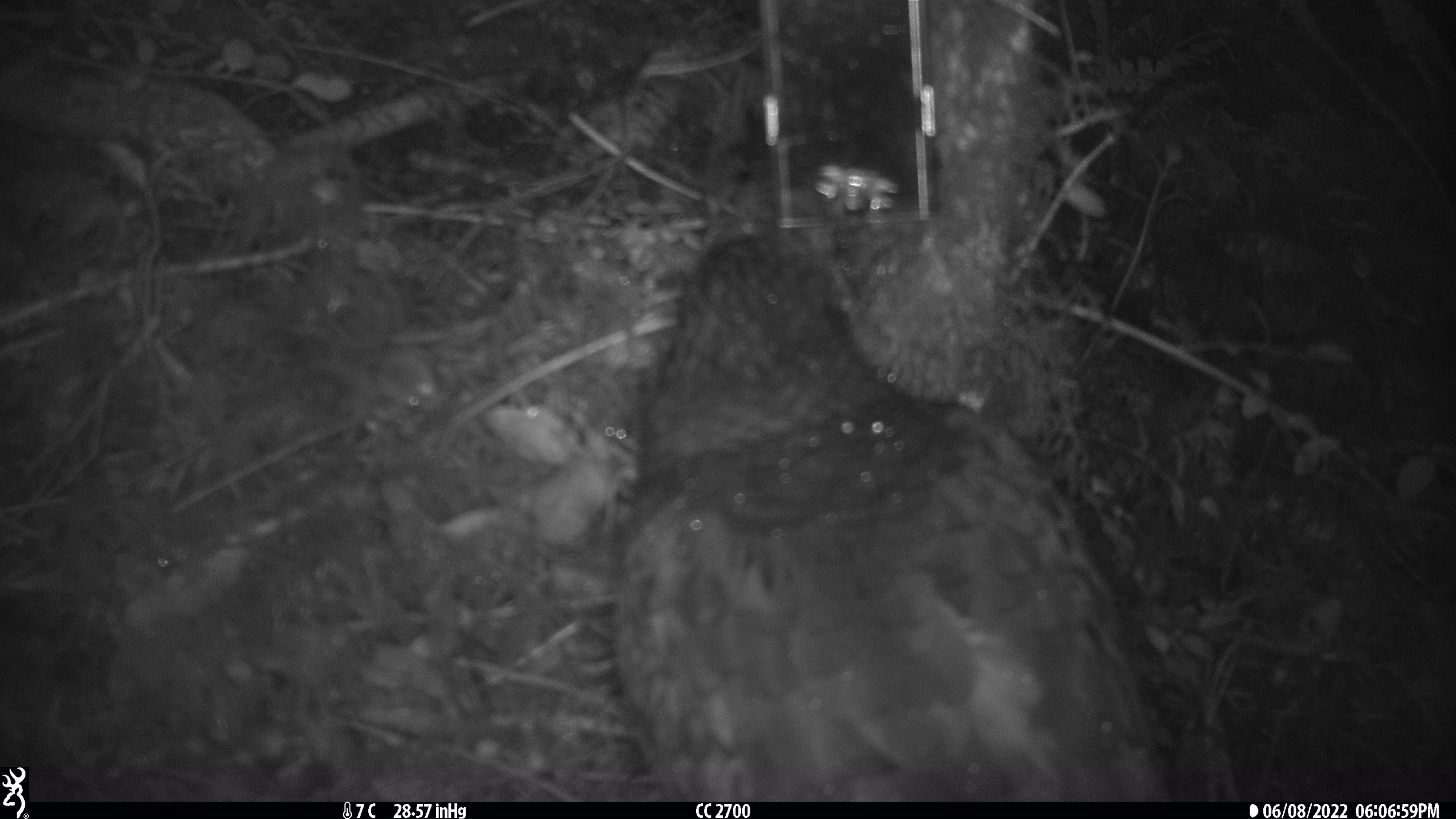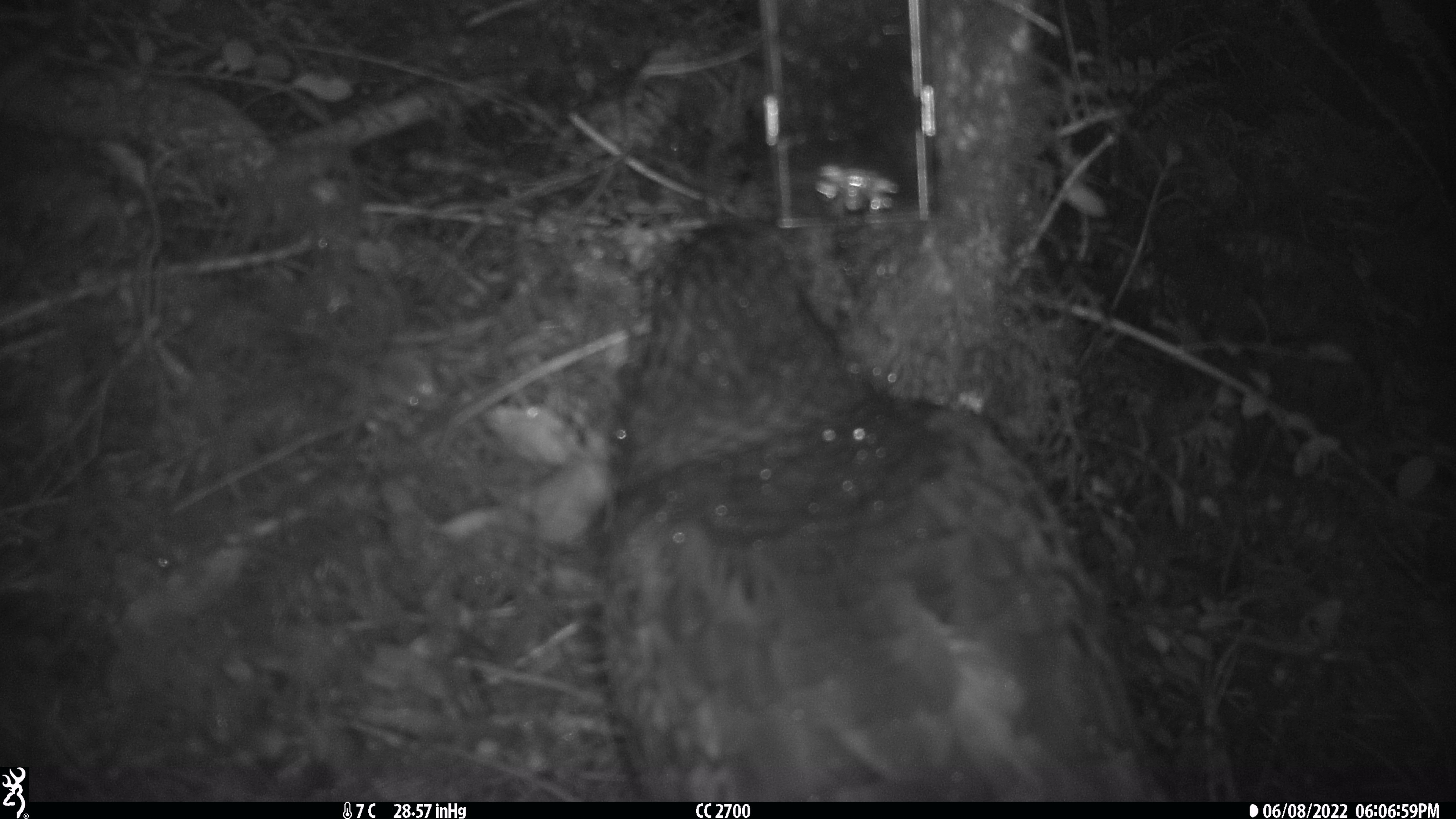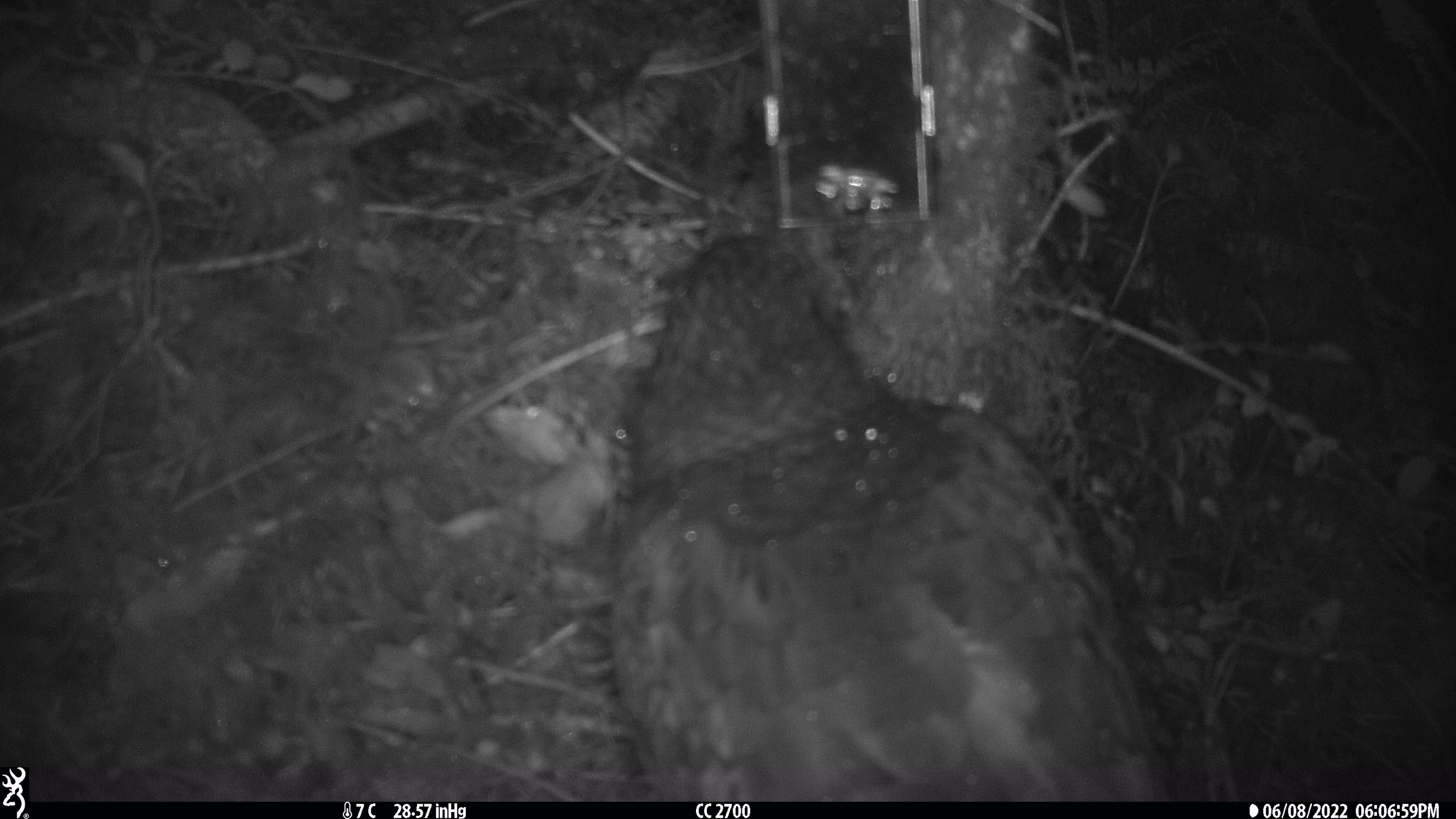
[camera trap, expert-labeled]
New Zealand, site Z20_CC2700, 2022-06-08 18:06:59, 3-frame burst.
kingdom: Animalia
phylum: Chordata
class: Aves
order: Psittaciformes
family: Strigopidae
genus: Nestor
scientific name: Nestor notabilis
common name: kea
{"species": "kea (Nestor notabilis)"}